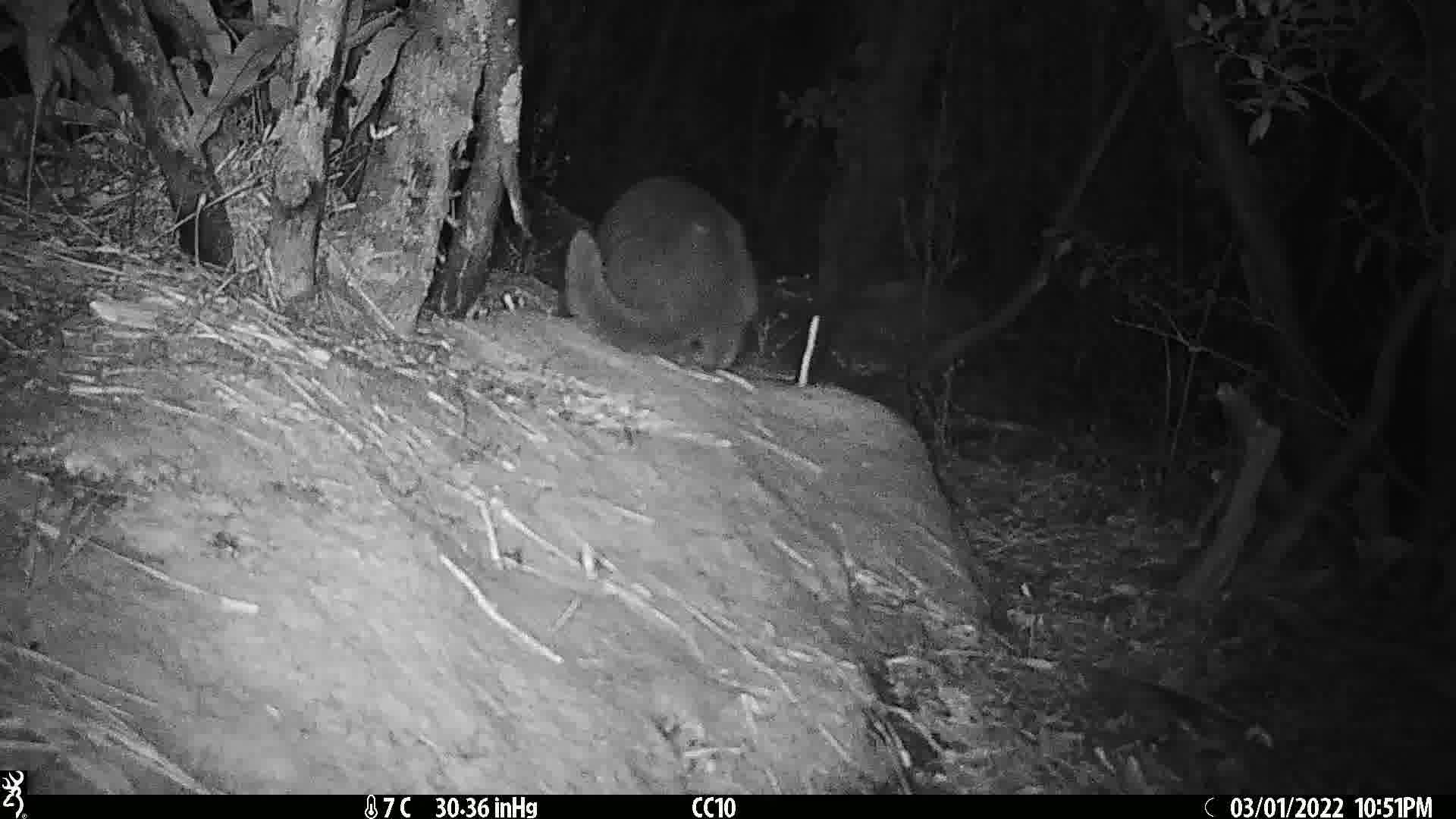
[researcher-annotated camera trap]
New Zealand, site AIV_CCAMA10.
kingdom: Animalia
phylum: Chordata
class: Mammalia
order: Carnivora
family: Felidae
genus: Felis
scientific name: Felis catus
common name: domestic cat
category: cat